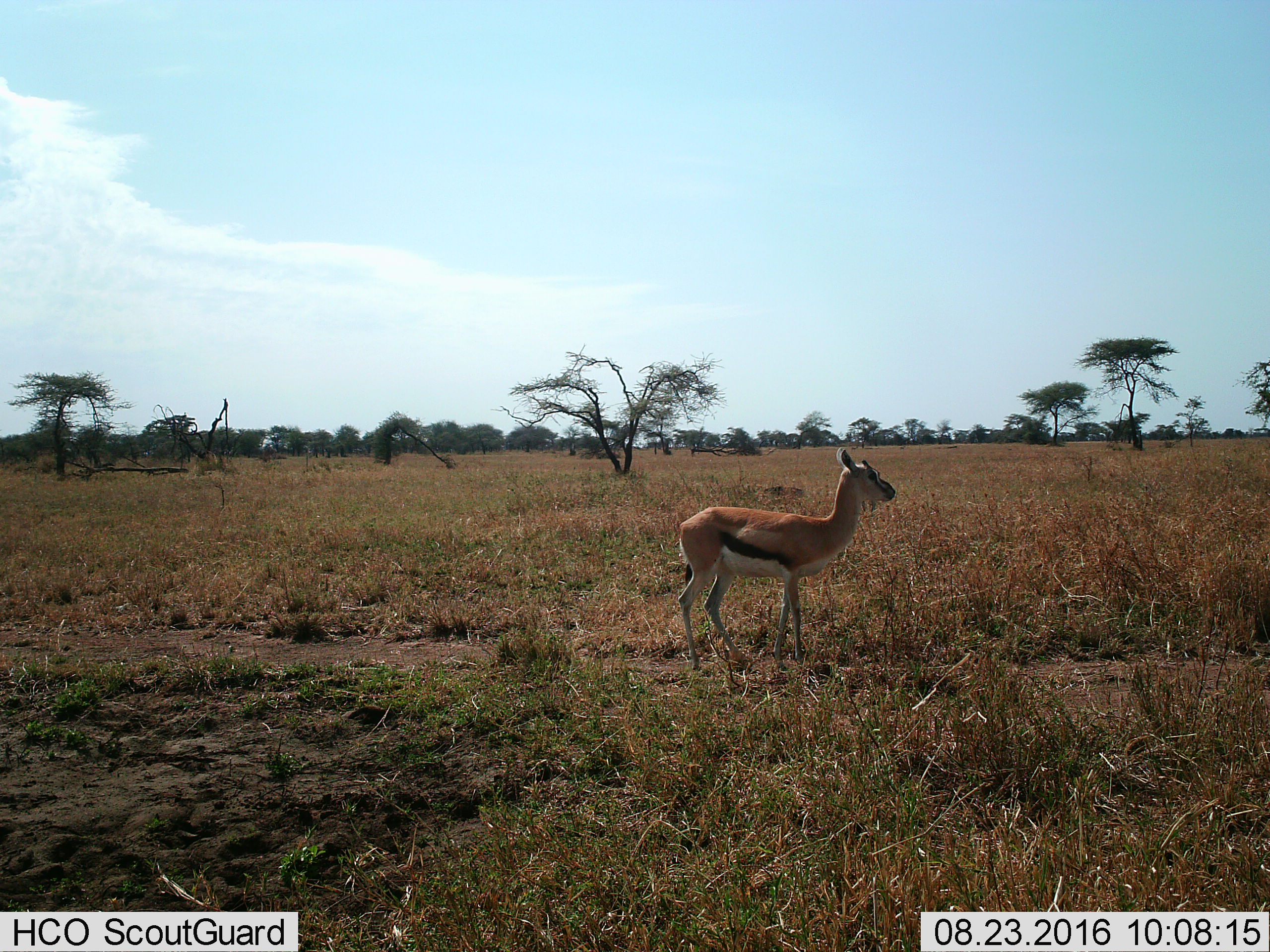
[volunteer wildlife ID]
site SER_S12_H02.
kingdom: Animalia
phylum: Chordata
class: Mammalia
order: Artiodactyla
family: Bovidae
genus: Eudorcas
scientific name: Eudorcas thomsonii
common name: thomson's gazelle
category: gazellethomsons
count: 1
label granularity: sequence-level